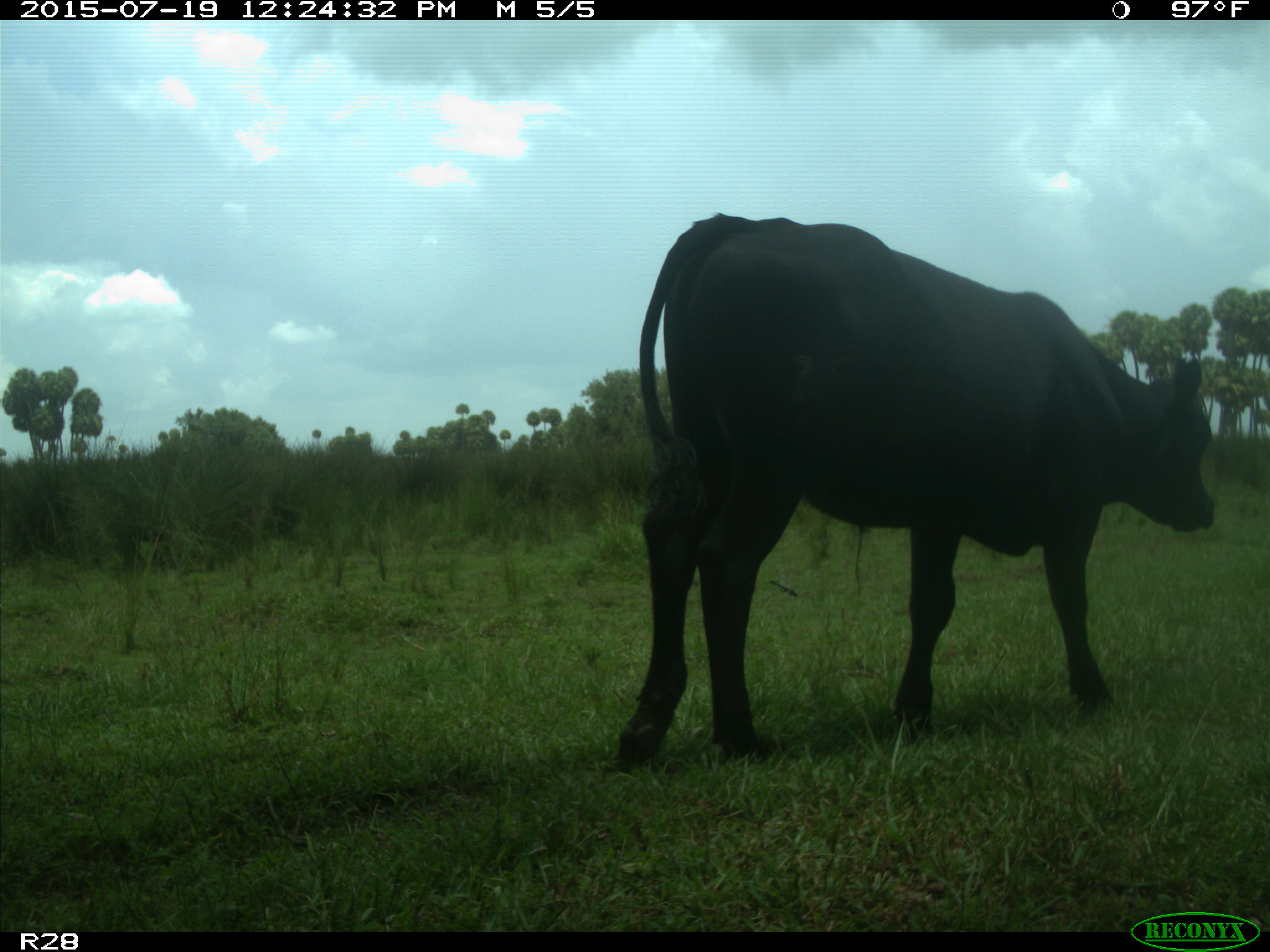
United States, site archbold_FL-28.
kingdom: Animalia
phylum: Chordata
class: Mammalia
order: Artiodactyla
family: Bovidae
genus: Bos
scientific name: Bos taurus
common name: domestic cow